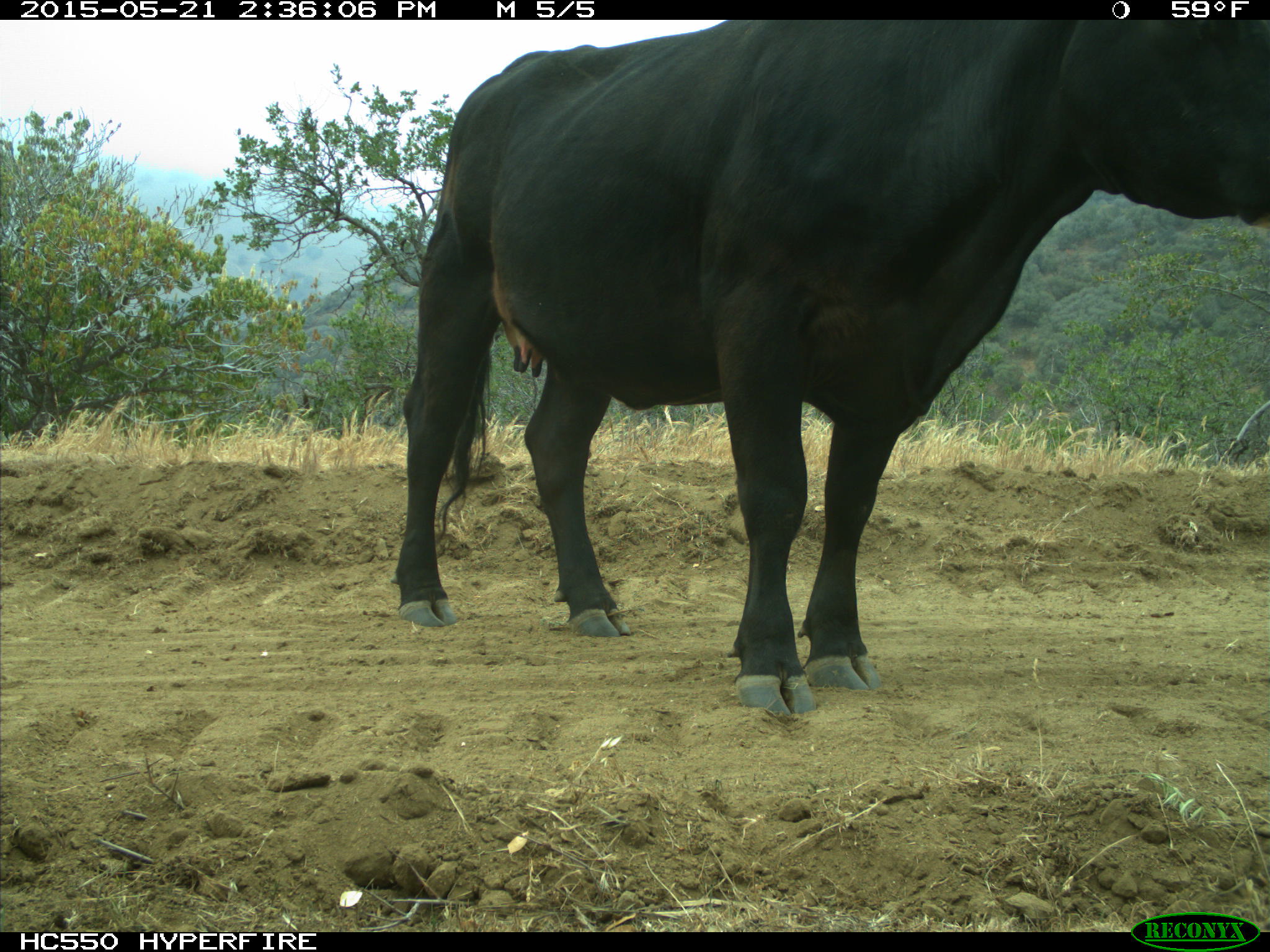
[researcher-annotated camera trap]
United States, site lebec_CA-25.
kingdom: Animalia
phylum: Chordata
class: Mammalia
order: Artiodactyla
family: Bovidae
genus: Bos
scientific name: Bos taurus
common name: domestic cow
Bos taurus (domestic cow).